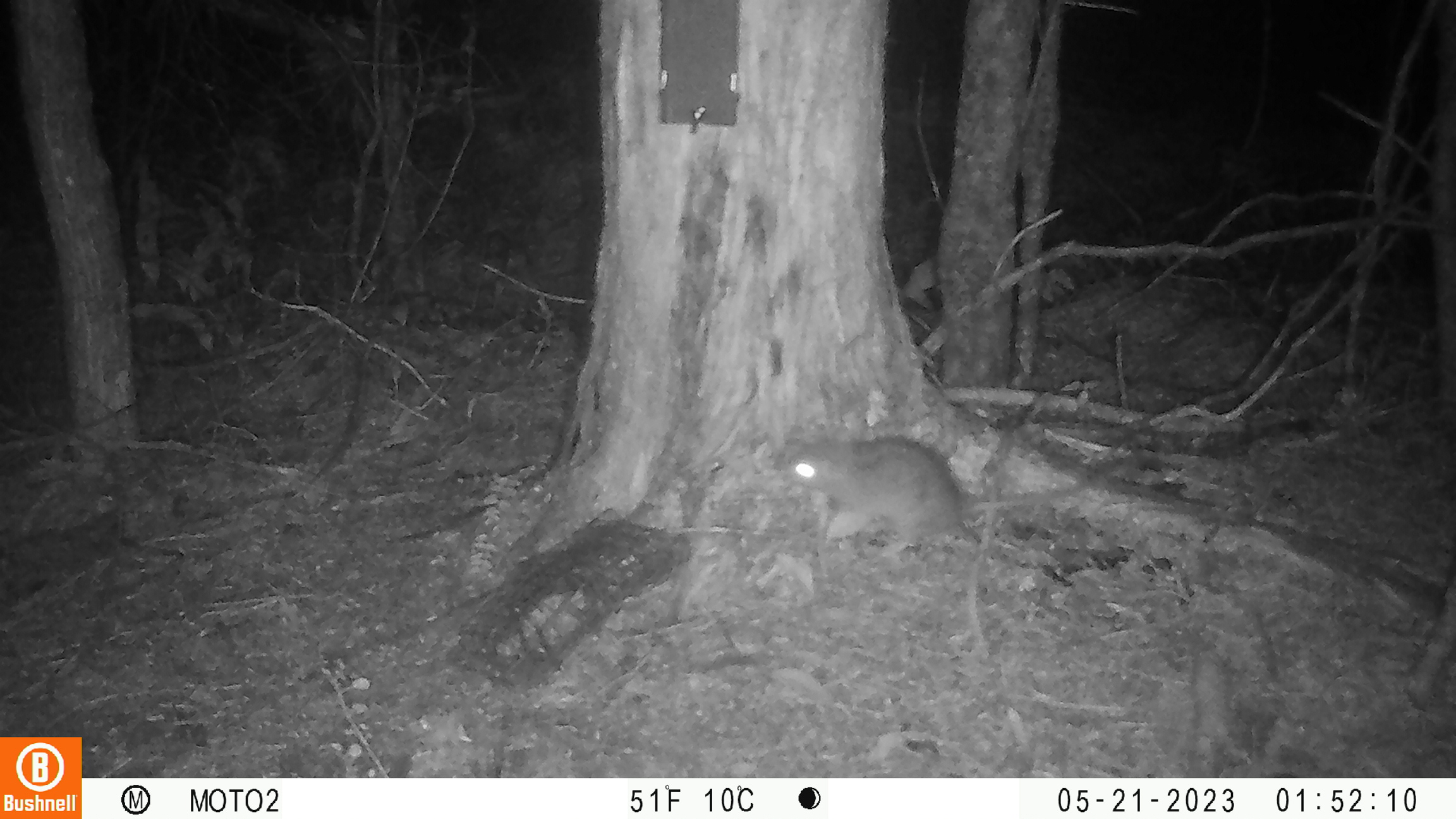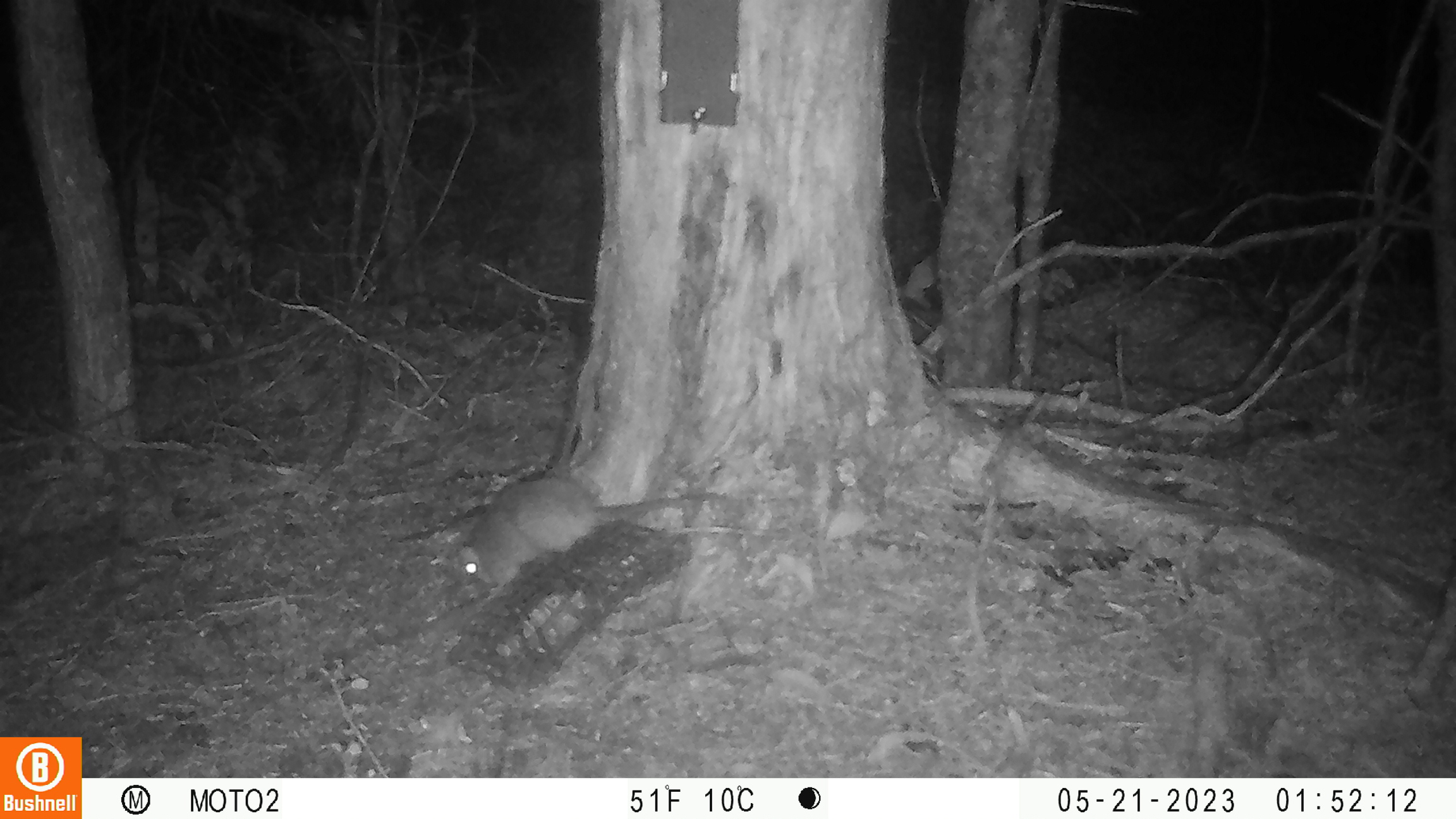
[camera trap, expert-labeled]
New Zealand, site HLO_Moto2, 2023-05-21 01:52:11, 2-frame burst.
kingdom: Animalia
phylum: Chordata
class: Mammalia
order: Rodentia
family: Muridae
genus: Rattus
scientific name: Rattus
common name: rat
Rat (Rattus).